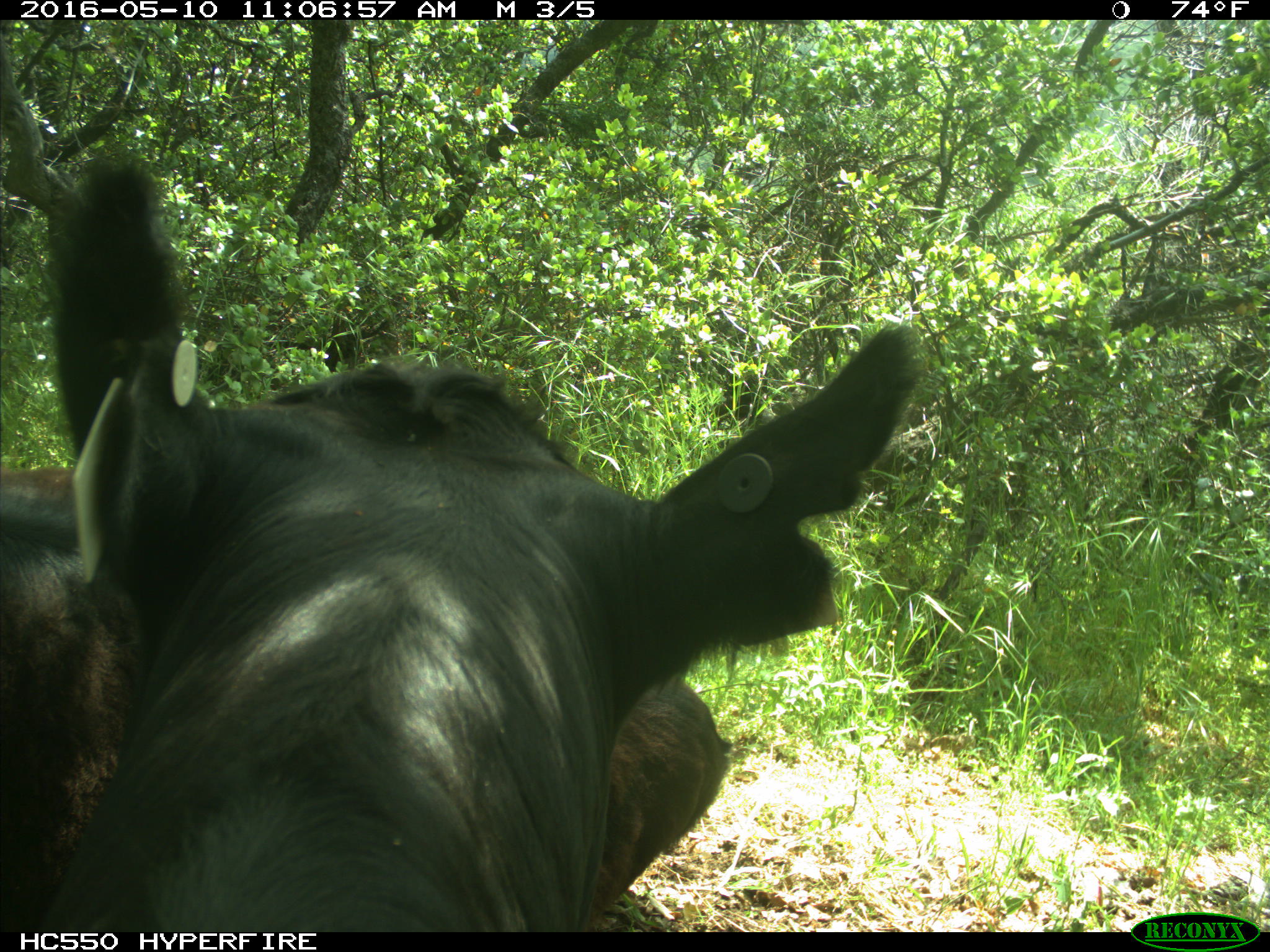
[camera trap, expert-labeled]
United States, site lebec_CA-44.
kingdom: Animalia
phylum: Chordata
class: Mammalia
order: Artiodactyla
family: Bovidae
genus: Bos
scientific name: Bos taurus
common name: domestic cow